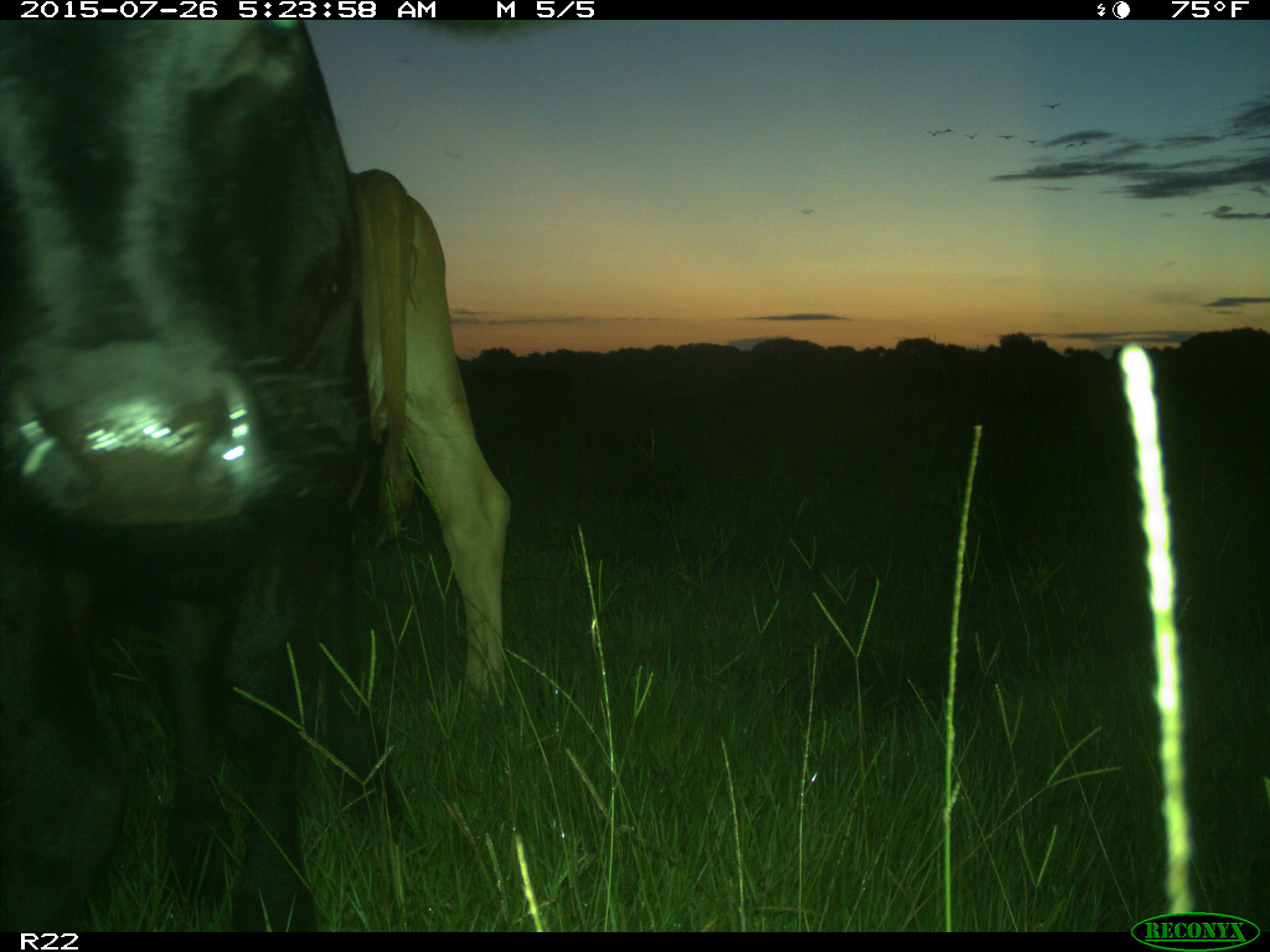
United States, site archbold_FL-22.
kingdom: Animalia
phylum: Chordata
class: Mammalia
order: Artiodactyla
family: Bovidae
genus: Bos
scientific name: Bos taurus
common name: domestic cow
Bos taurus (domestic cow).